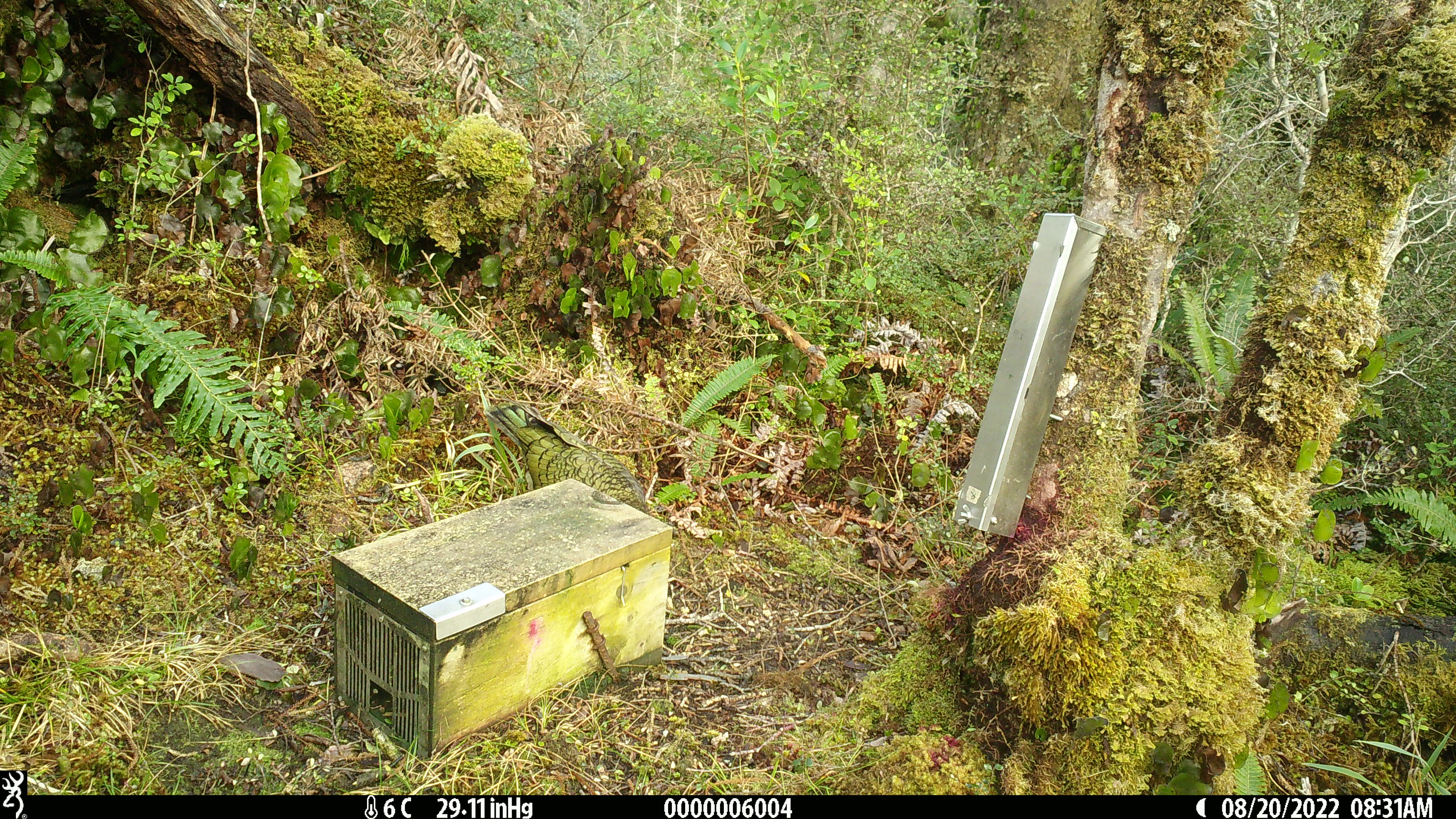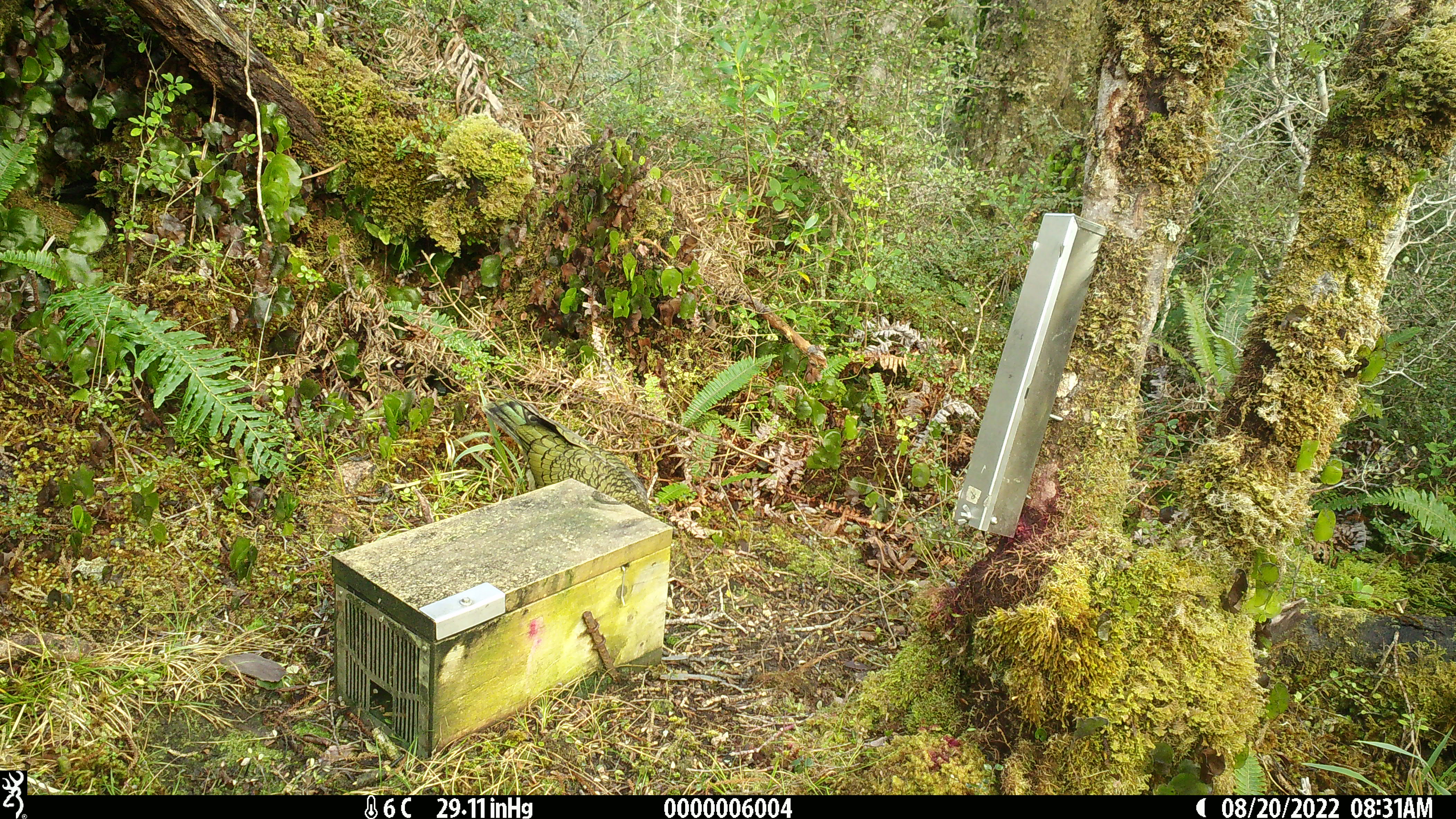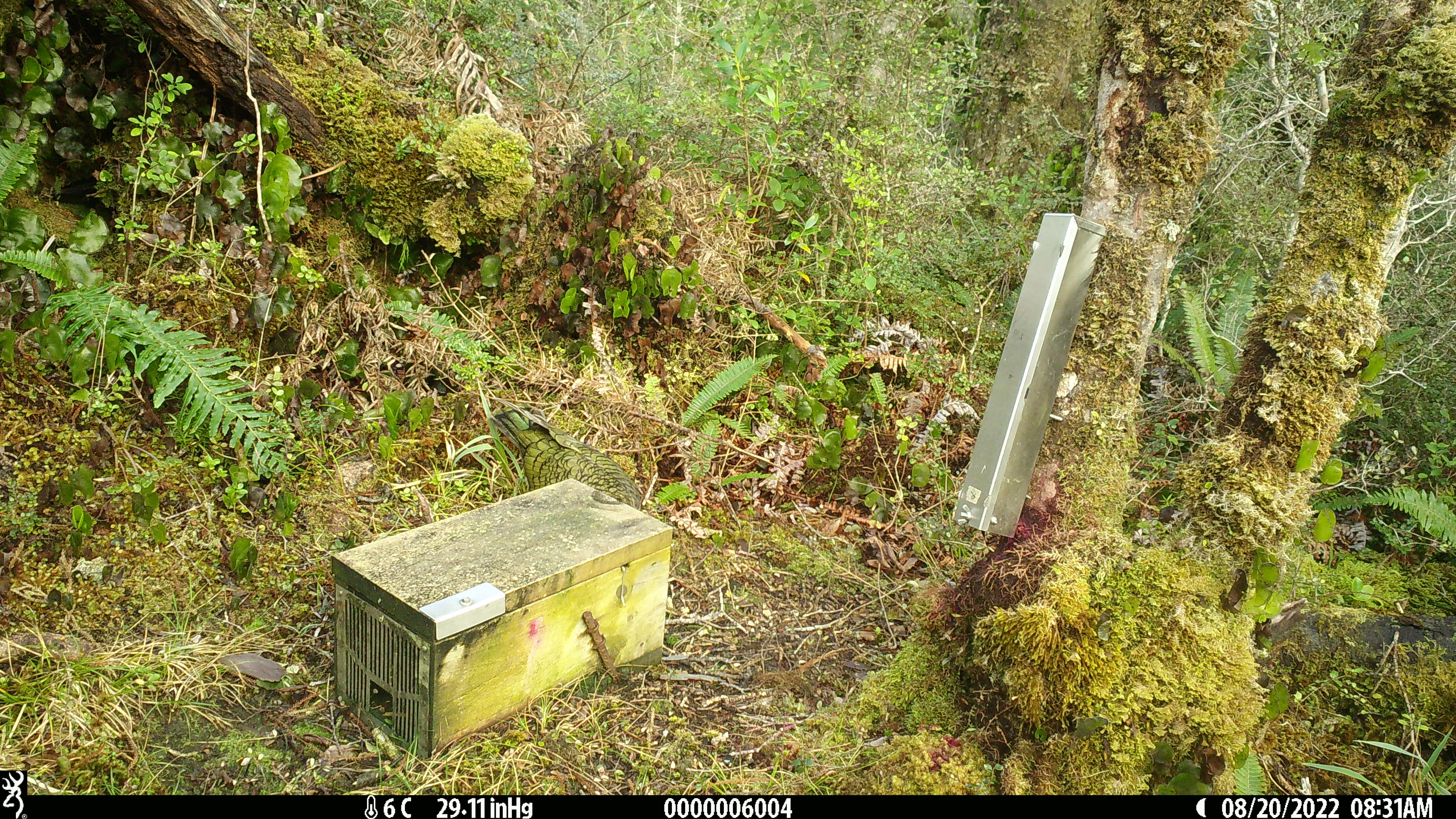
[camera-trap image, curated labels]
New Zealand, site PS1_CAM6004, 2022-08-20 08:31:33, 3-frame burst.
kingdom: Animalia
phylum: Chordata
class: Aves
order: Psittaciformes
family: Strigopidae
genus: Nestor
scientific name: Nestor notabilis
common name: kea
Kea (Nestor notabilis).